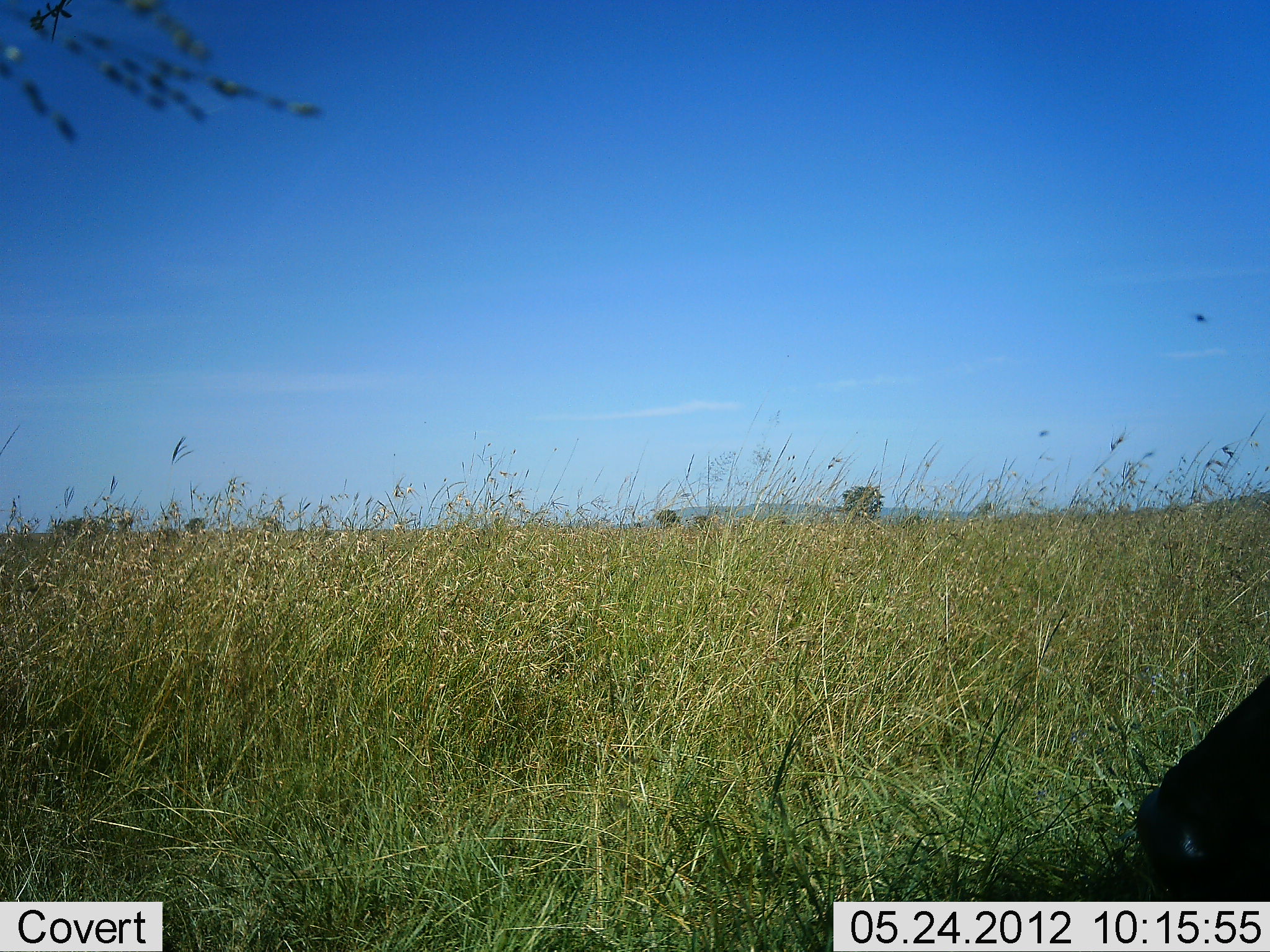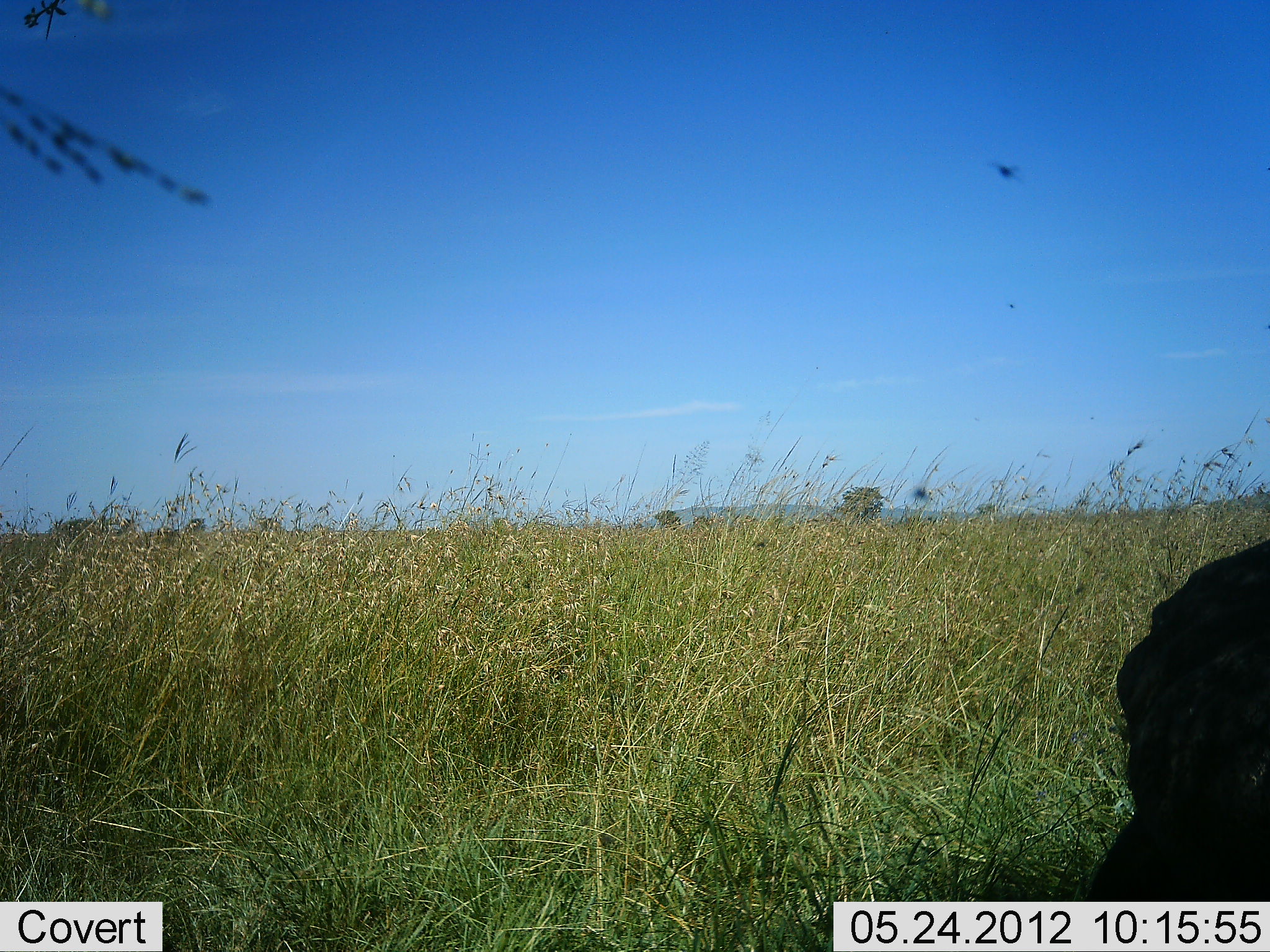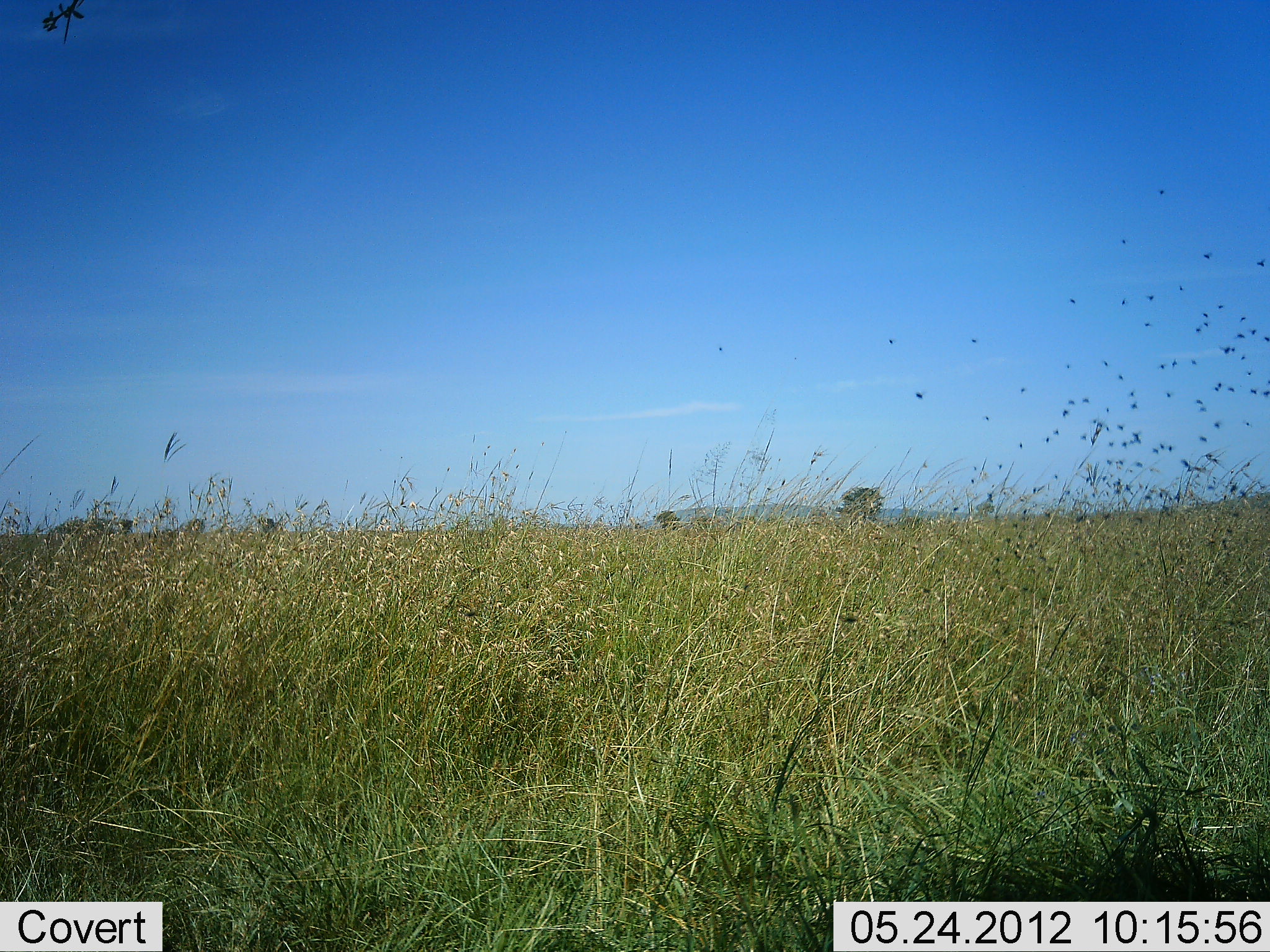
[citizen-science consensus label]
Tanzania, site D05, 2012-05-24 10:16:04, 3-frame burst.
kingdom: Animalia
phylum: Chordata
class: Aves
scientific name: Aves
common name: bird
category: otherbird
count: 1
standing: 0%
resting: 0%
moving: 100%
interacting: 0%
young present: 0%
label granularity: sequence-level